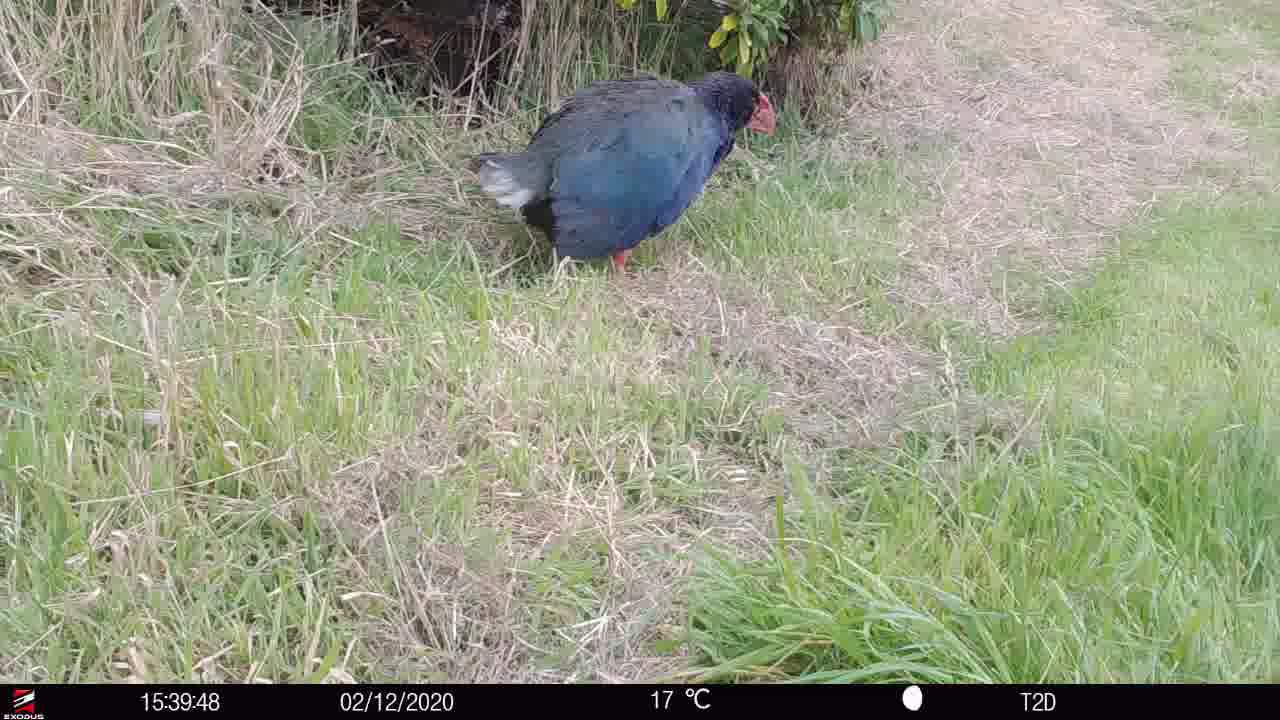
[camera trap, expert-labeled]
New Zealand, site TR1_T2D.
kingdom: Animalia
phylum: Chordata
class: Aves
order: Gruiformes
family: Rallidae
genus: Porphyrio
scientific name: Porphyrio mantelli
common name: takahe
Takahe (Porphyrio mantelli).